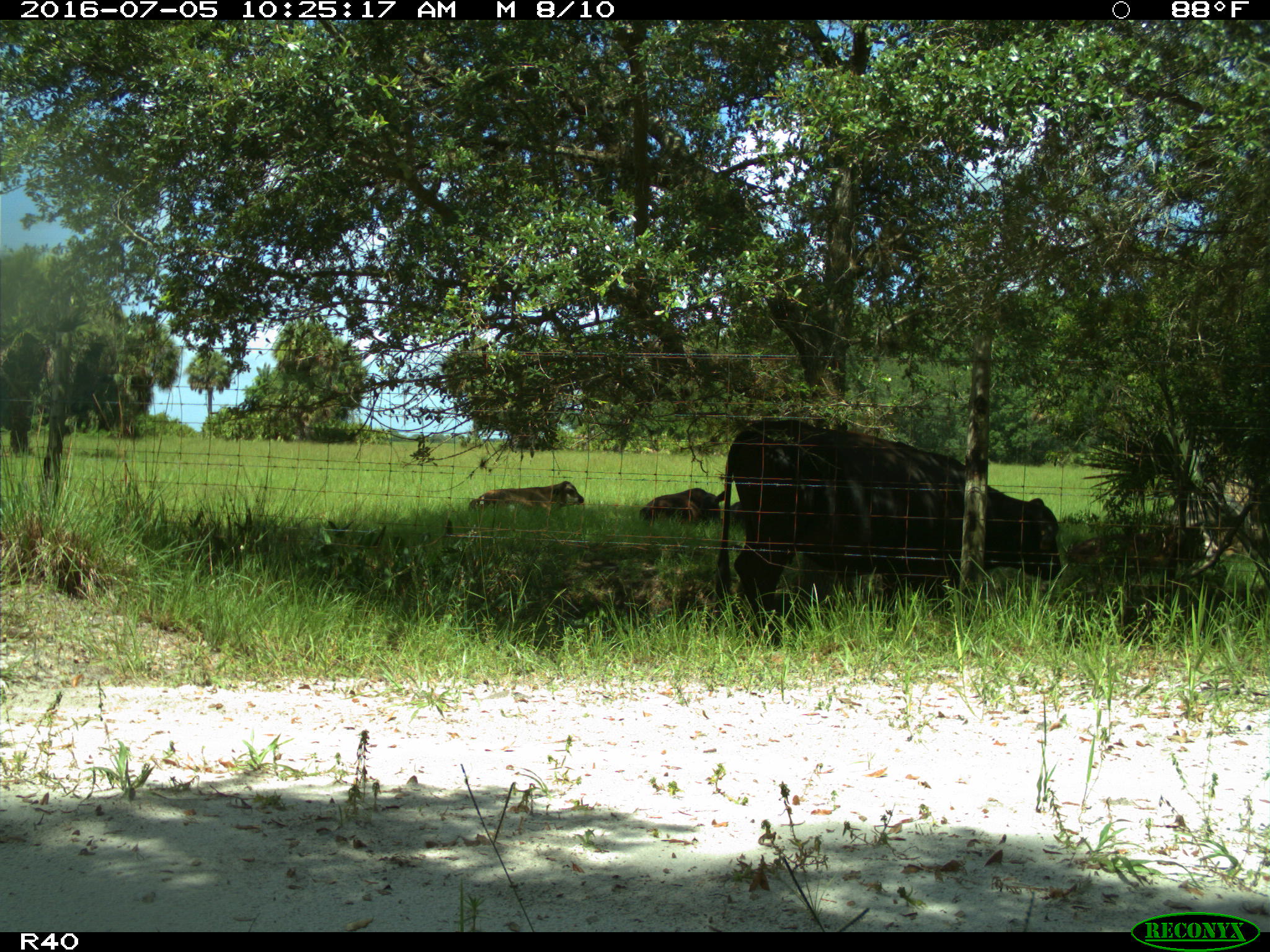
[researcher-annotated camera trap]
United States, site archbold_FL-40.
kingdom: Animalia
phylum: Chordata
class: Mammalia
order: Artiodactyla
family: Bovidae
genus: Bos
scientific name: Bos taurus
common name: domestic cow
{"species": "Bos taurus (domestic cow)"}